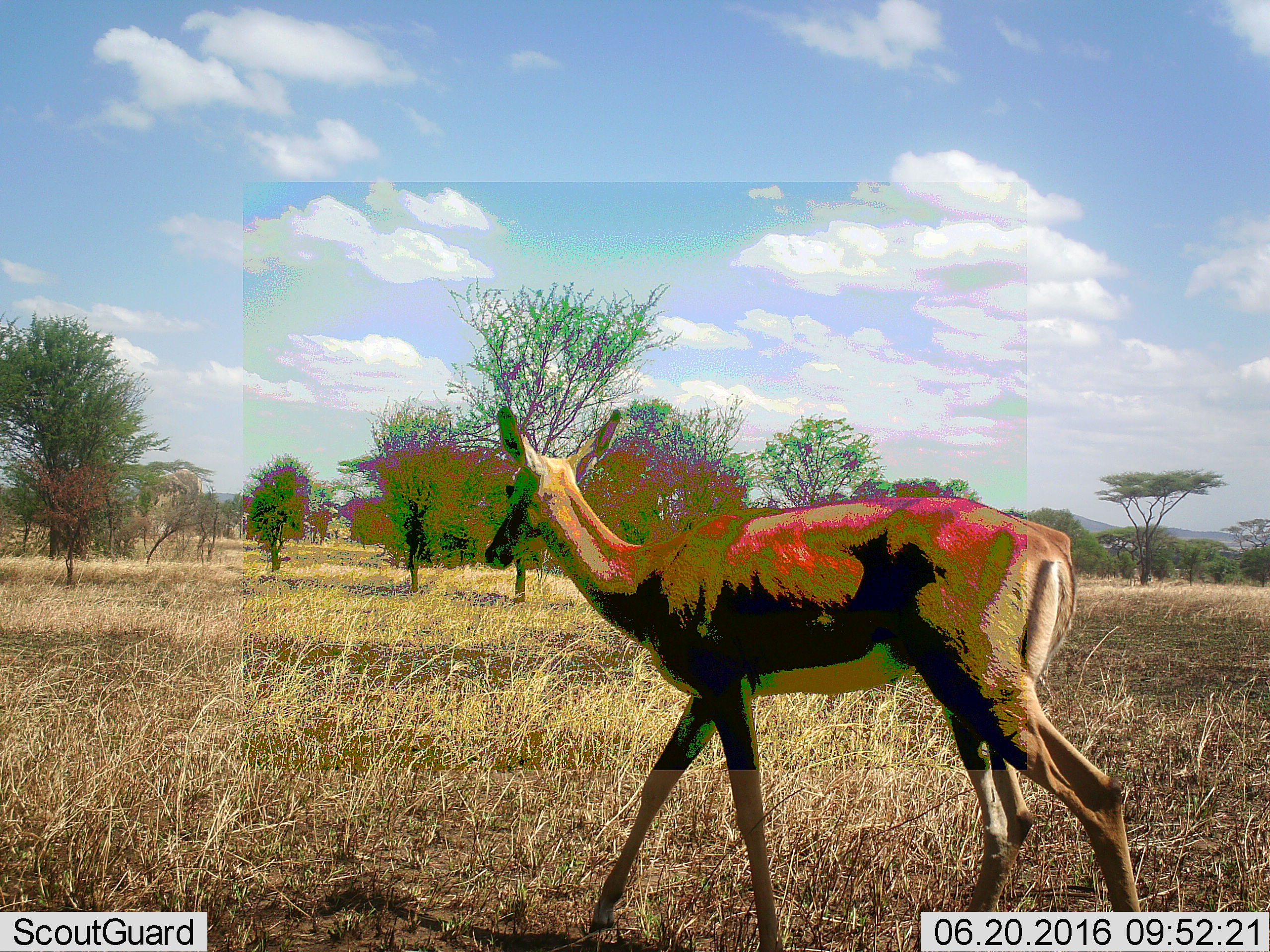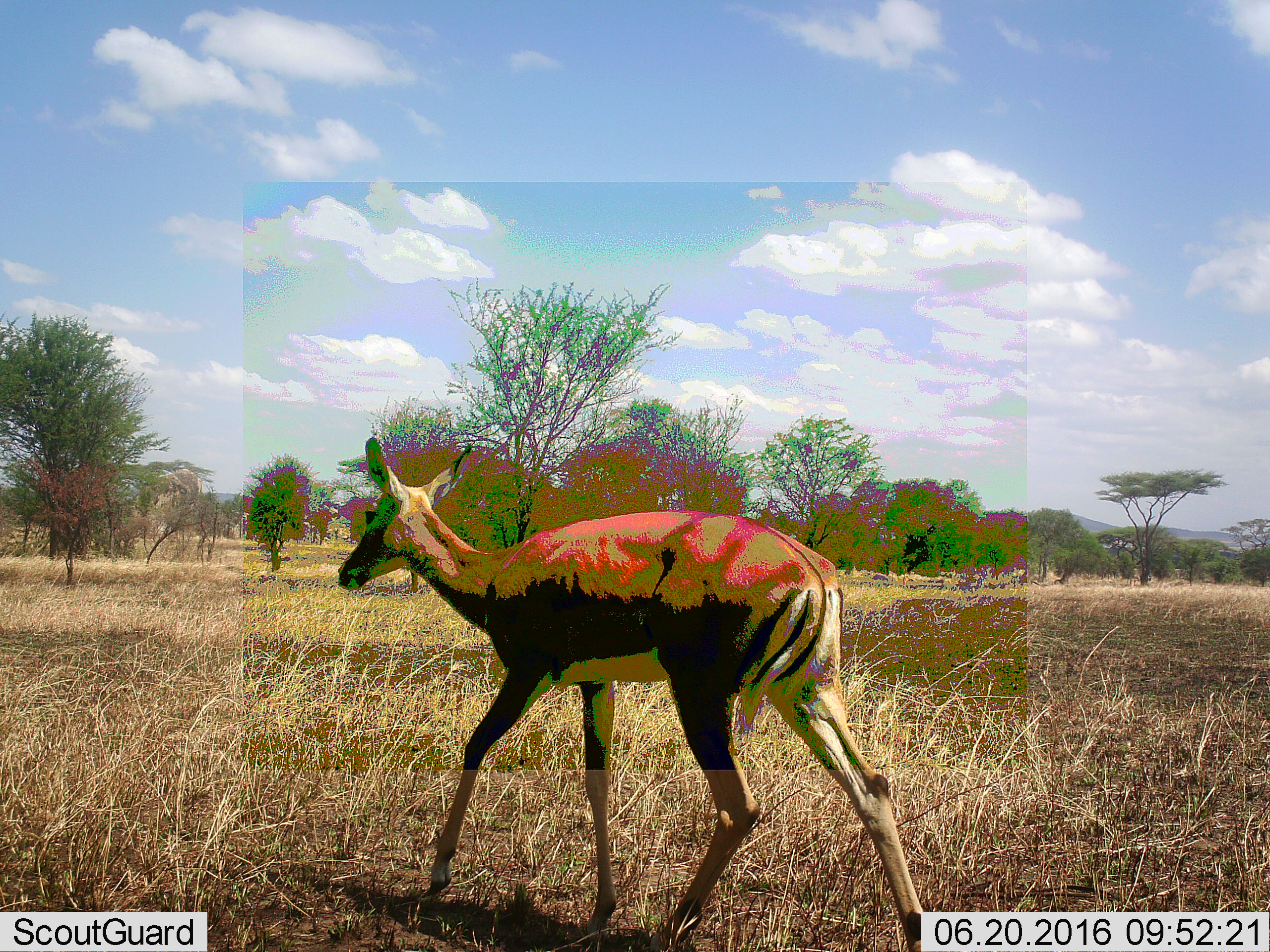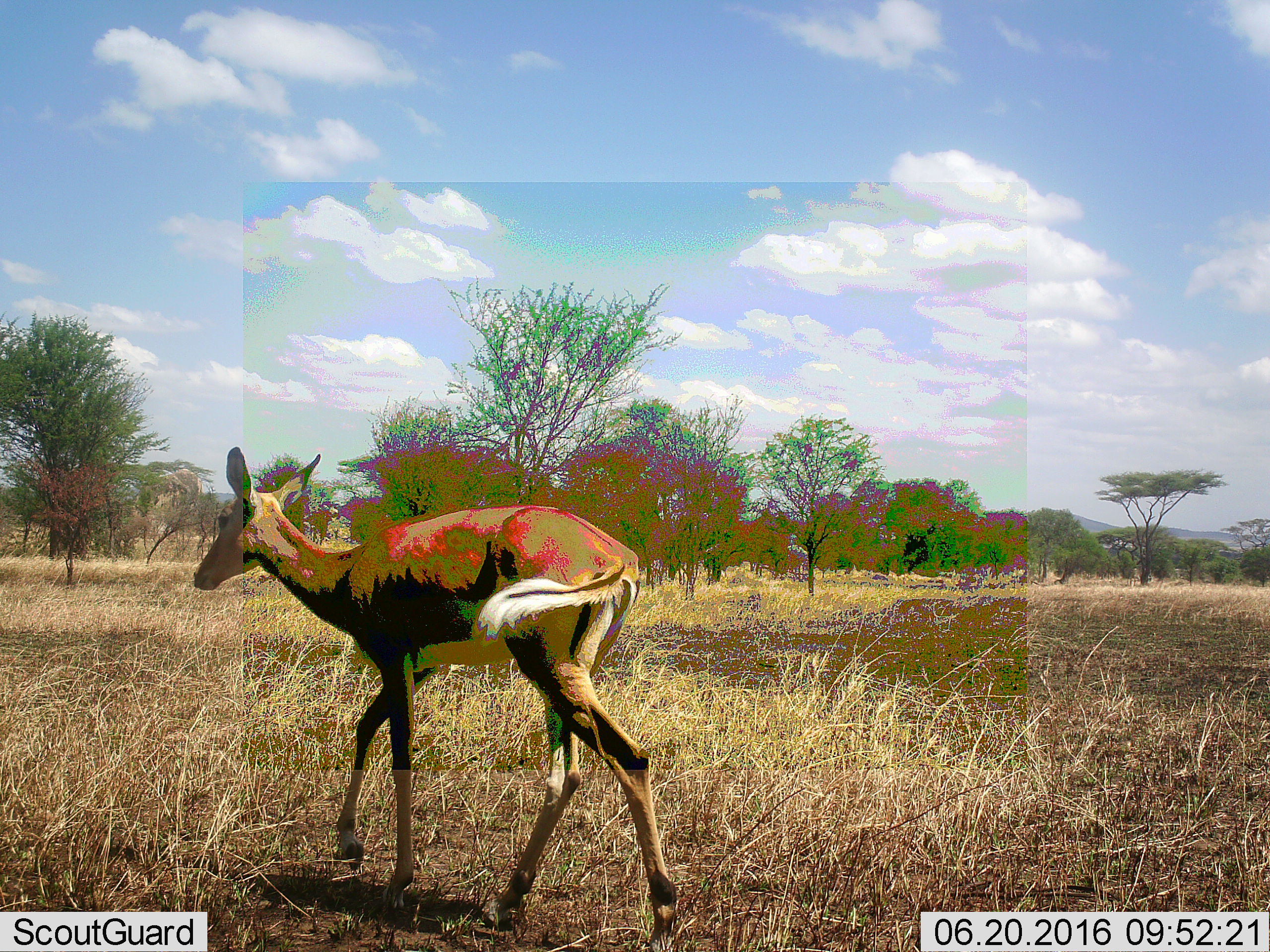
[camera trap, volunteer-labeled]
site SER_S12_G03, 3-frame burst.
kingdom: Animalia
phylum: Chordata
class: Mammalia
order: Artiodactyla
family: Bovidae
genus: Aepyceros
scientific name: Aepyceros melampus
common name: impala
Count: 1.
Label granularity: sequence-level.